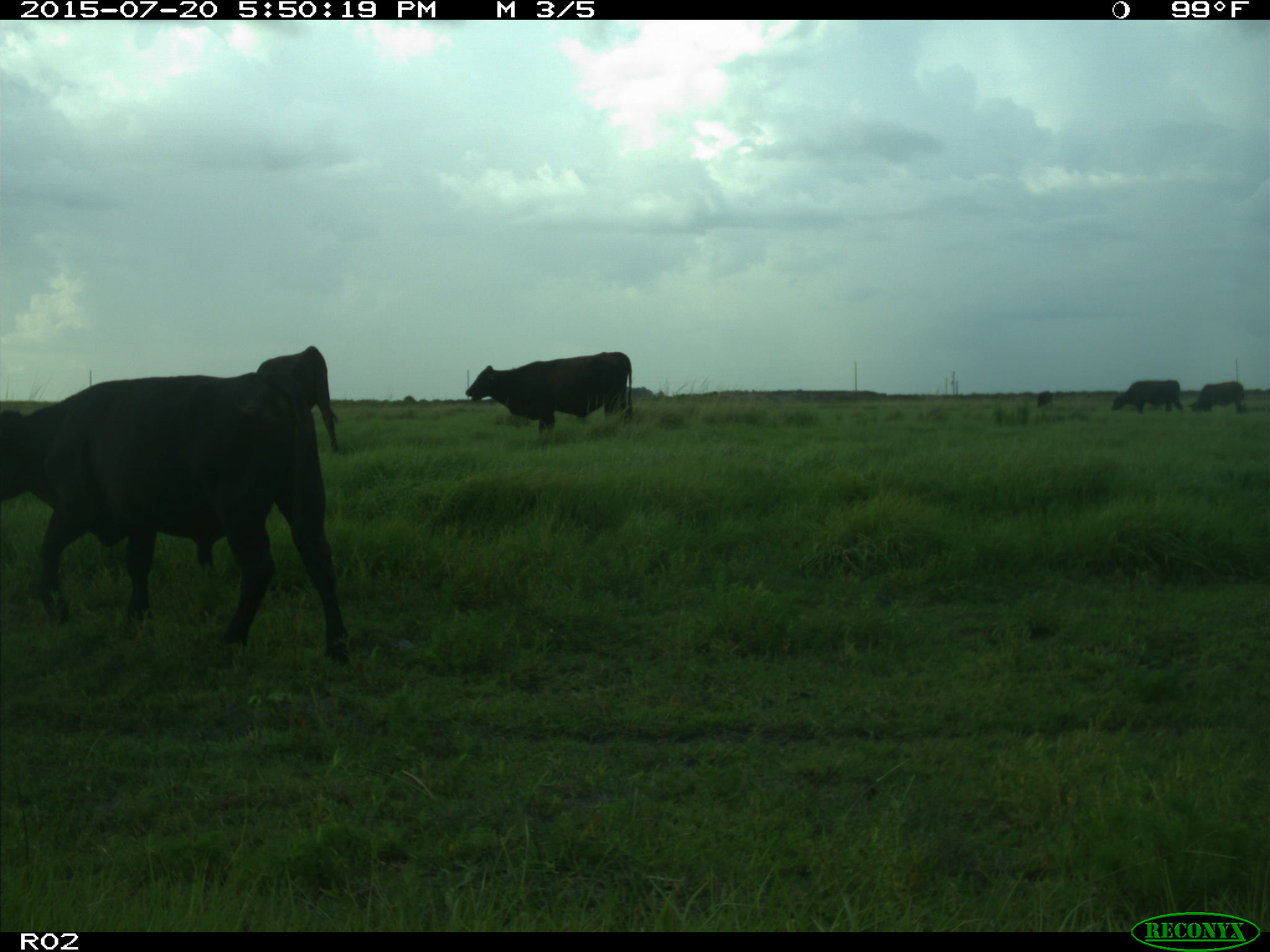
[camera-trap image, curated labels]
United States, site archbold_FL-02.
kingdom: Animalia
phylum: Chordata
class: Mammalia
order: Artiodactyla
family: Bovidae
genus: Bos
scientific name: Bos taurus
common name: domestic cow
Bos taurus (domestic cow).